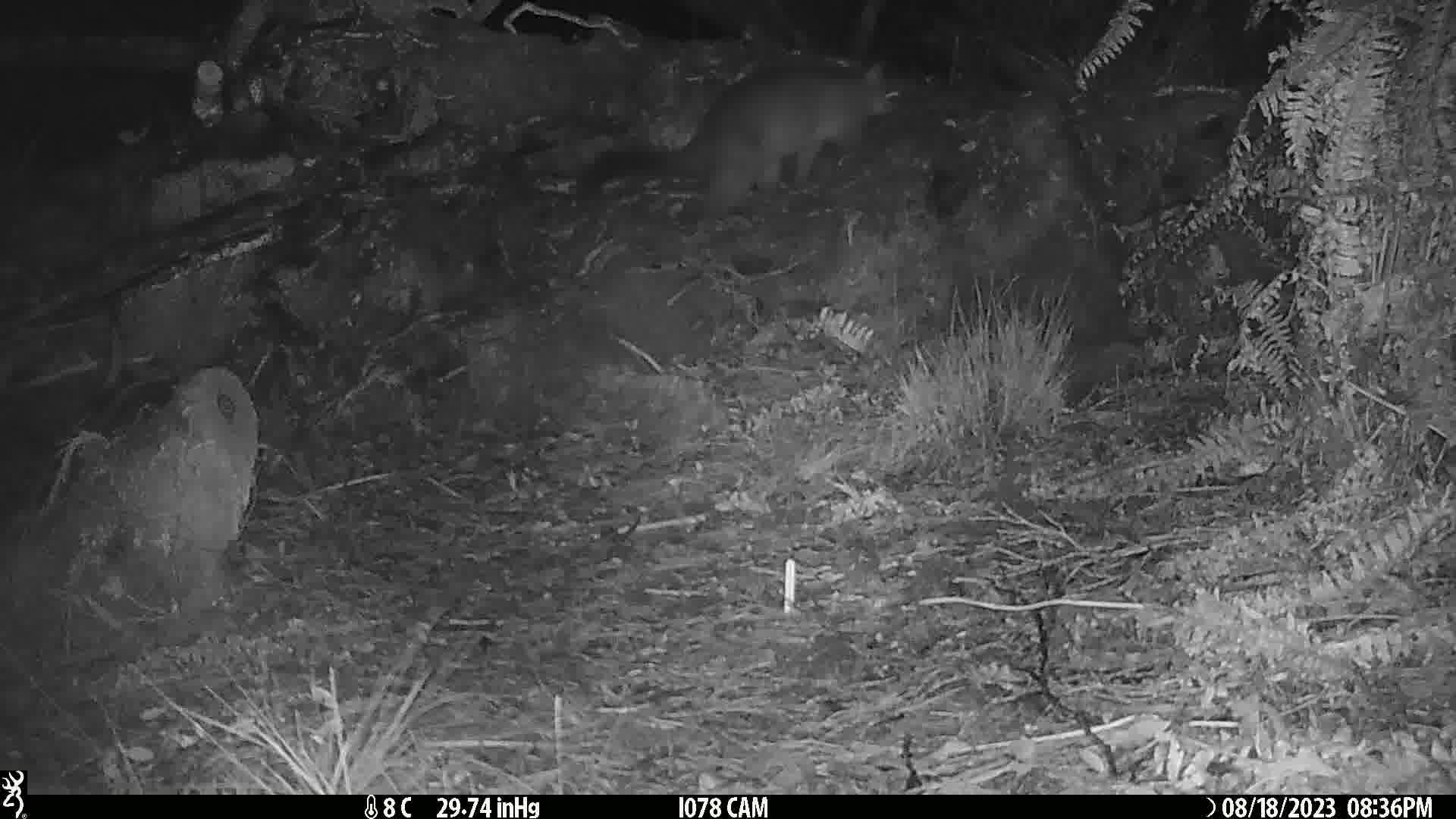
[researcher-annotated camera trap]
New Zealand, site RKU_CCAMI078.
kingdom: Animalia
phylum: Chordata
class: Mammalia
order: Diprotodontia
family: Phalangeridae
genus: Trichosurus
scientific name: Trichosurus vulpecula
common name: common brushtail possum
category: possum